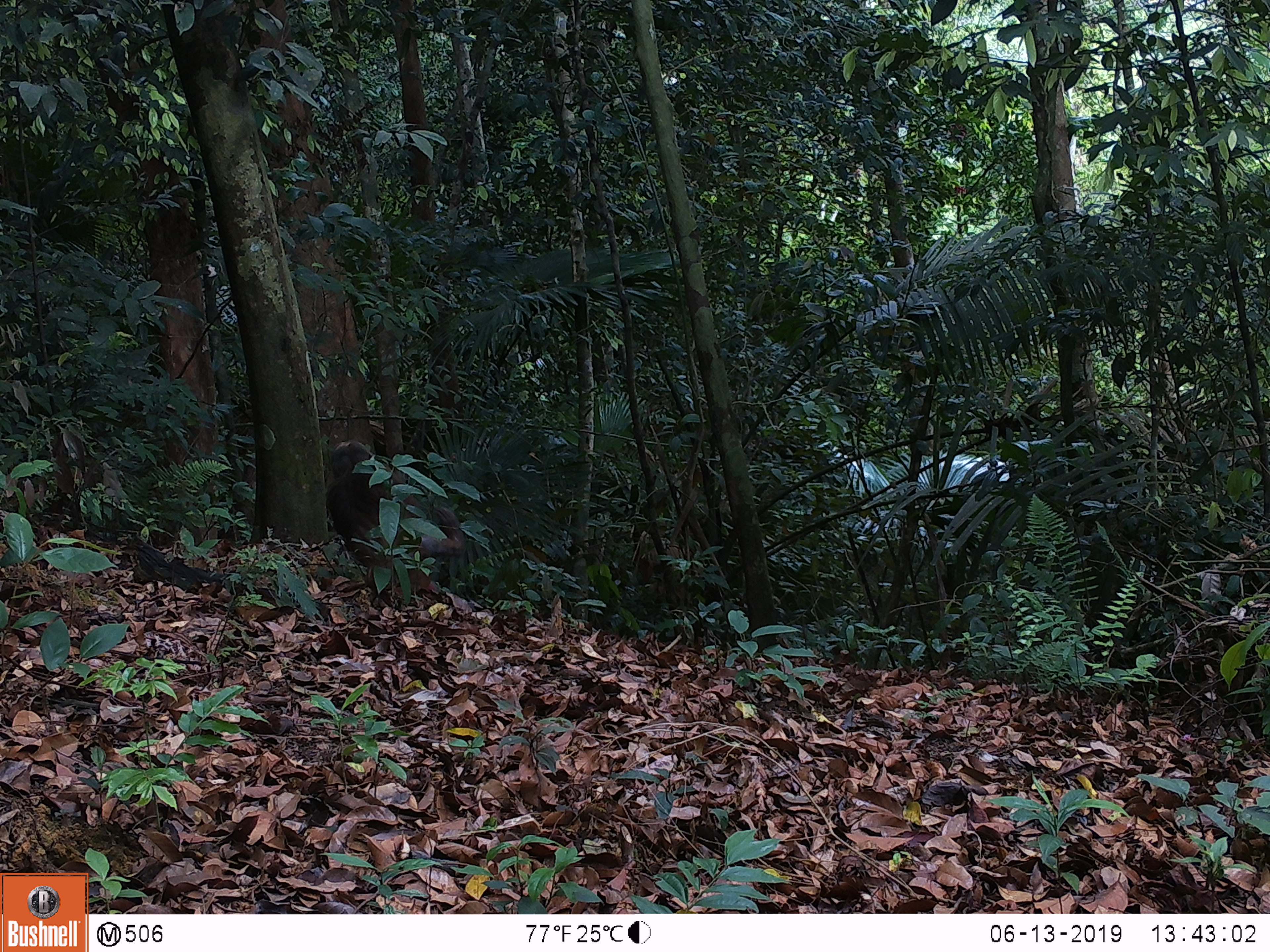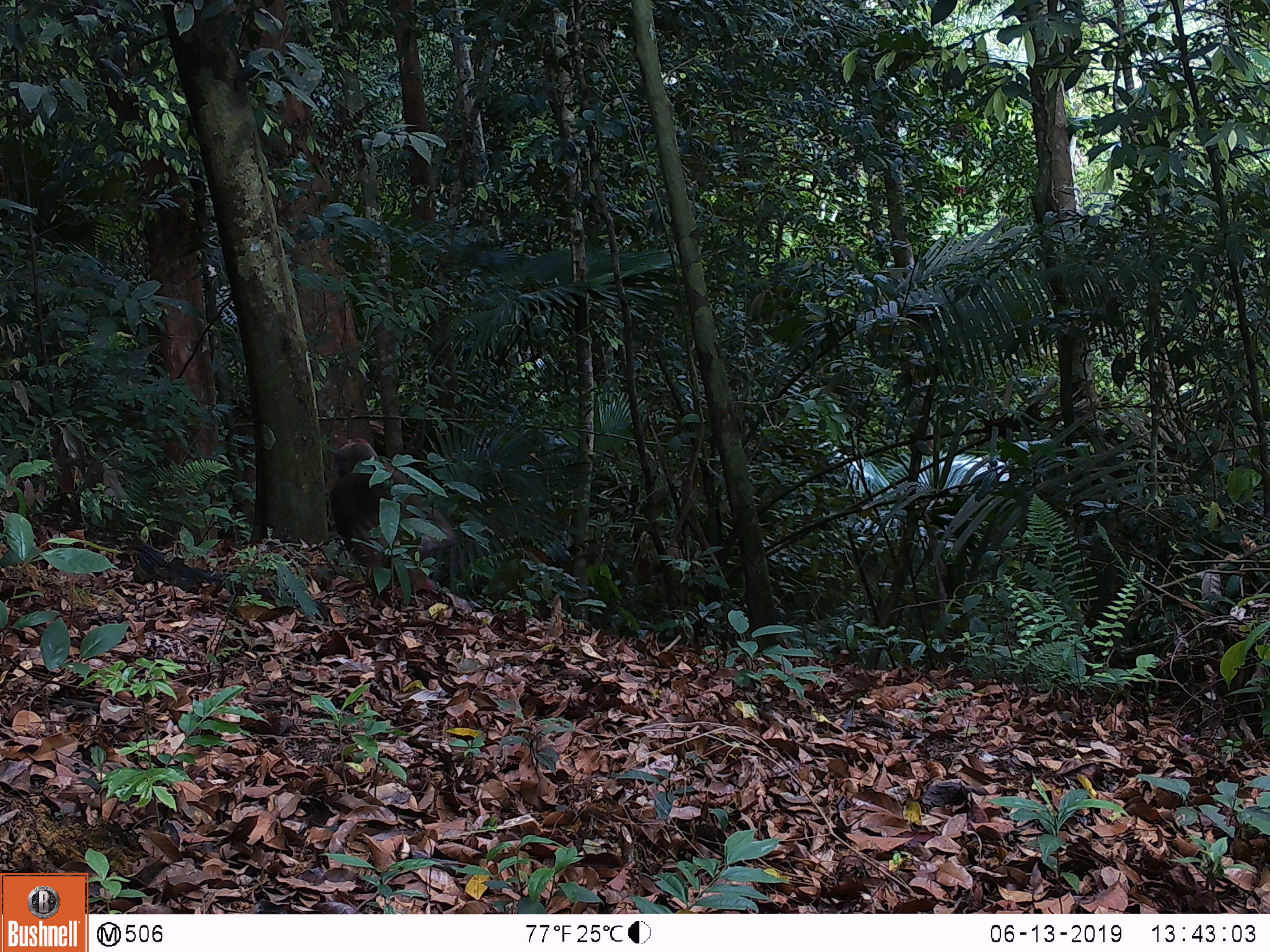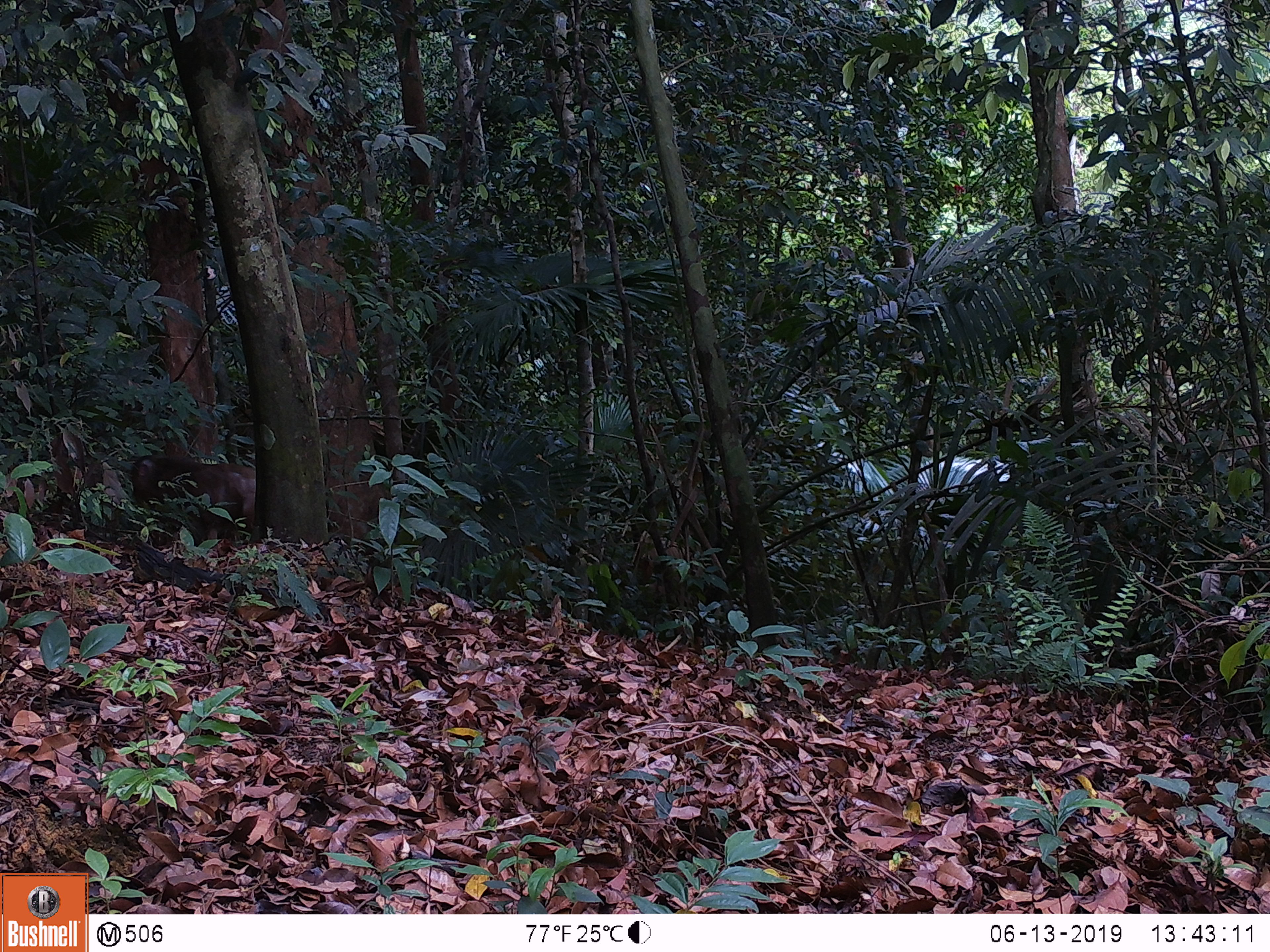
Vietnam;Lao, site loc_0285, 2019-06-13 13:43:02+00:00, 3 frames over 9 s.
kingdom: Animalia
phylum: Chordata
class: Mammalia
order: Primates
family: Cercopithecidae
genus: Macaca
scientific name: Macaca arctoides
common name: stump-tailed macaque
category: stump tailed macaque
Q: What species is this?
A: Stump tailed macaque (stump-tailed macaque) (Macaca arctoides).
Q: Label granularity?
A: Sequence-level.